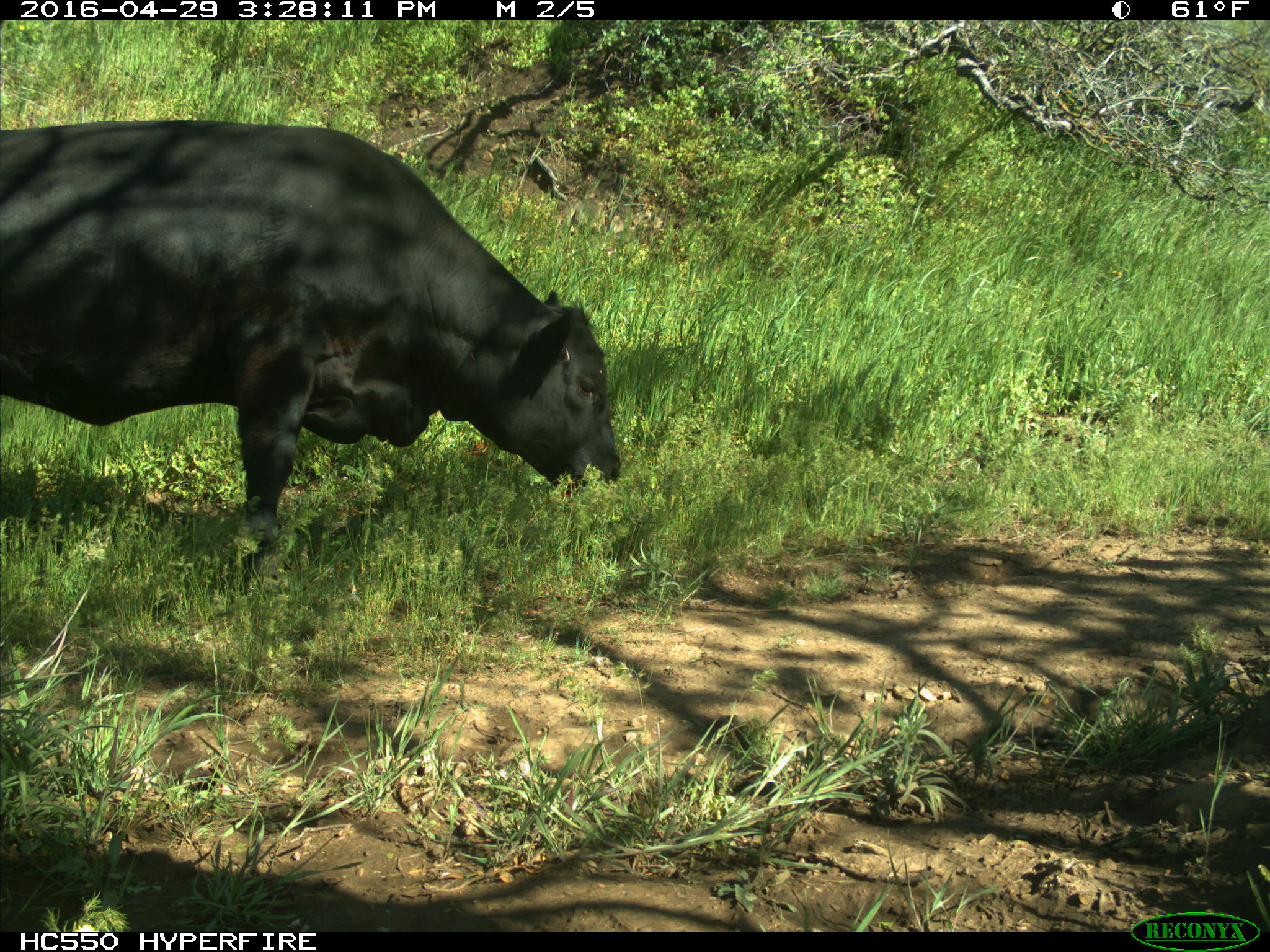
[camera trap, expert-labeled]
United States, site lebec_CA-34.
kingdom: Animalia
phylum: Chordata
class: Mammalia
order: Artiodactyla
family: Bovidae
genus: Bos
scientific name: Bos taurus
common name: domestic cow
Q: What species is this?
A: Bos taurus (domestic cow).